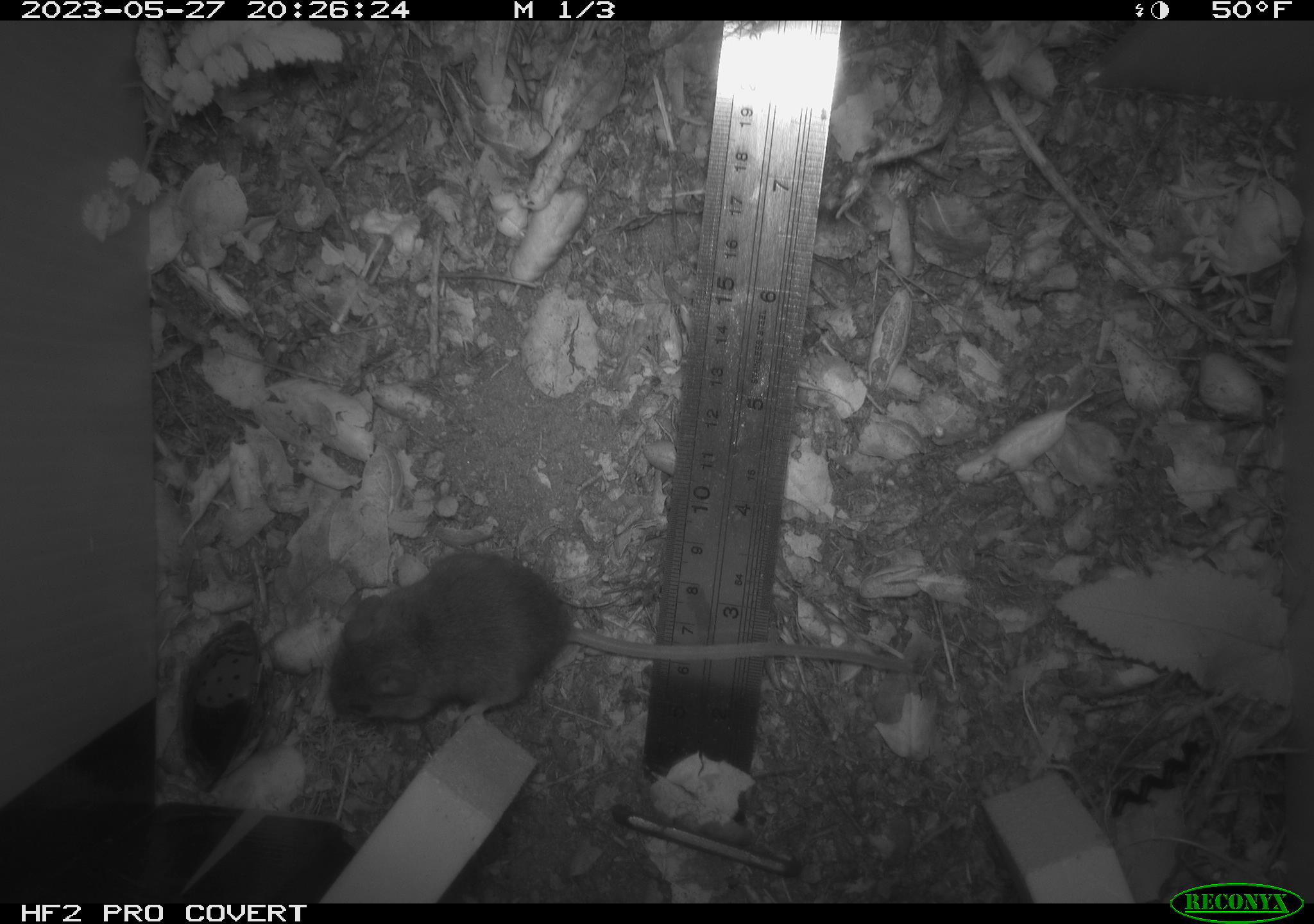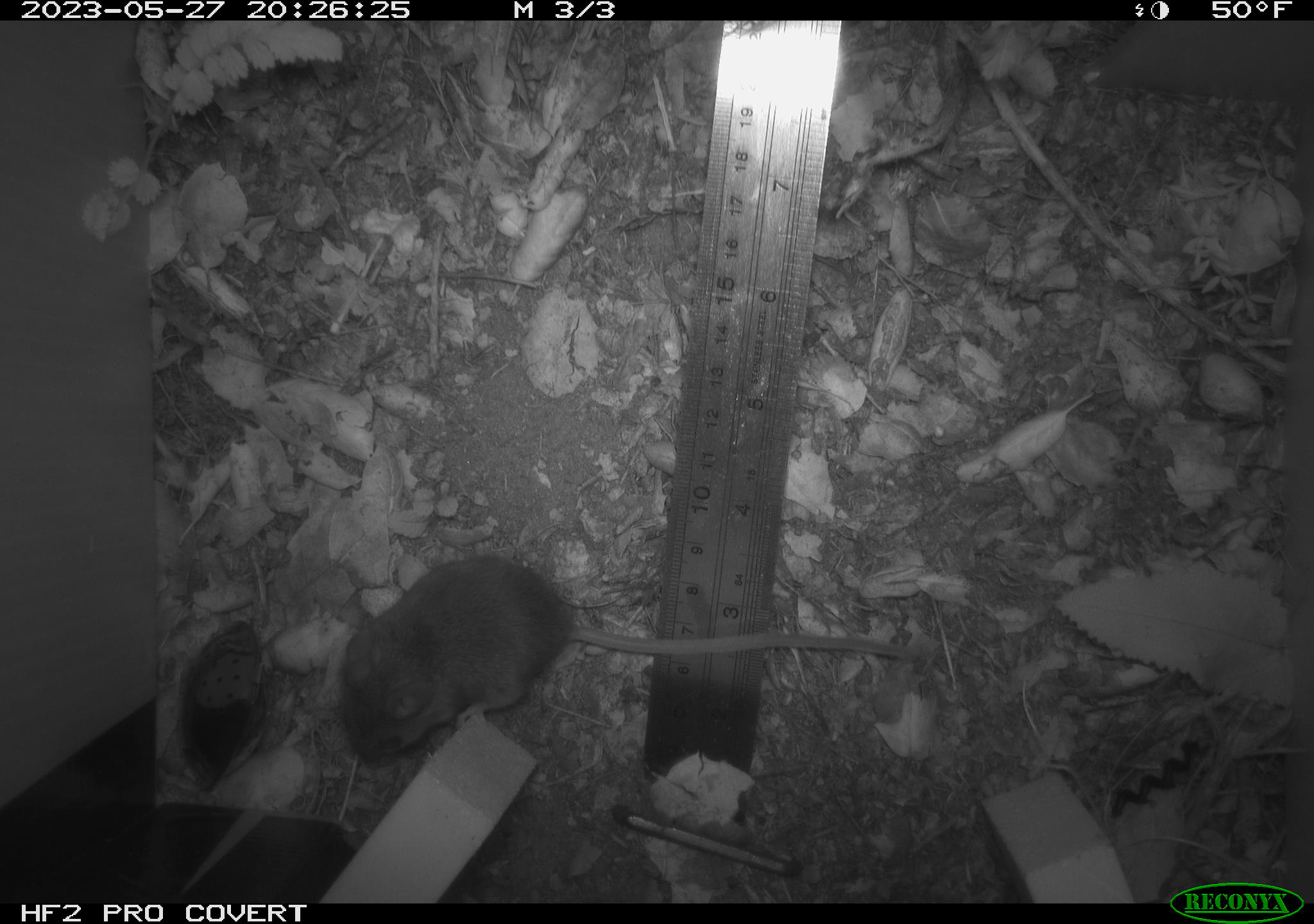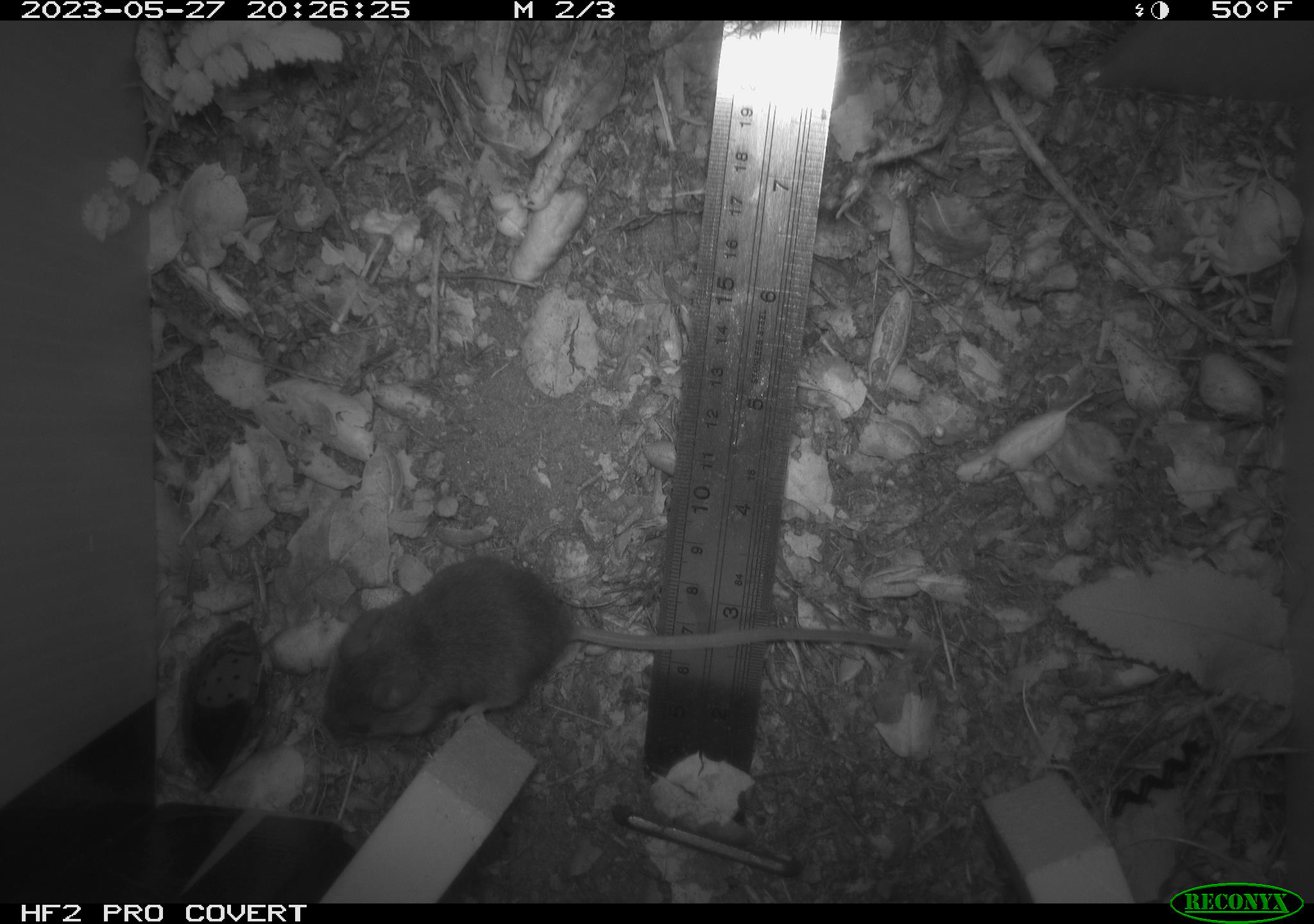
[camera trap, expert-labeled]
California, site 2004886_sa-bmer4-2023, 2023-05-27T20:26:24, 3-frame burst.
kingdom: Animalia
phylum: Chordata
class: Mammalia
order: Rodentia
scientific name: Rodentia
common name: mouse species